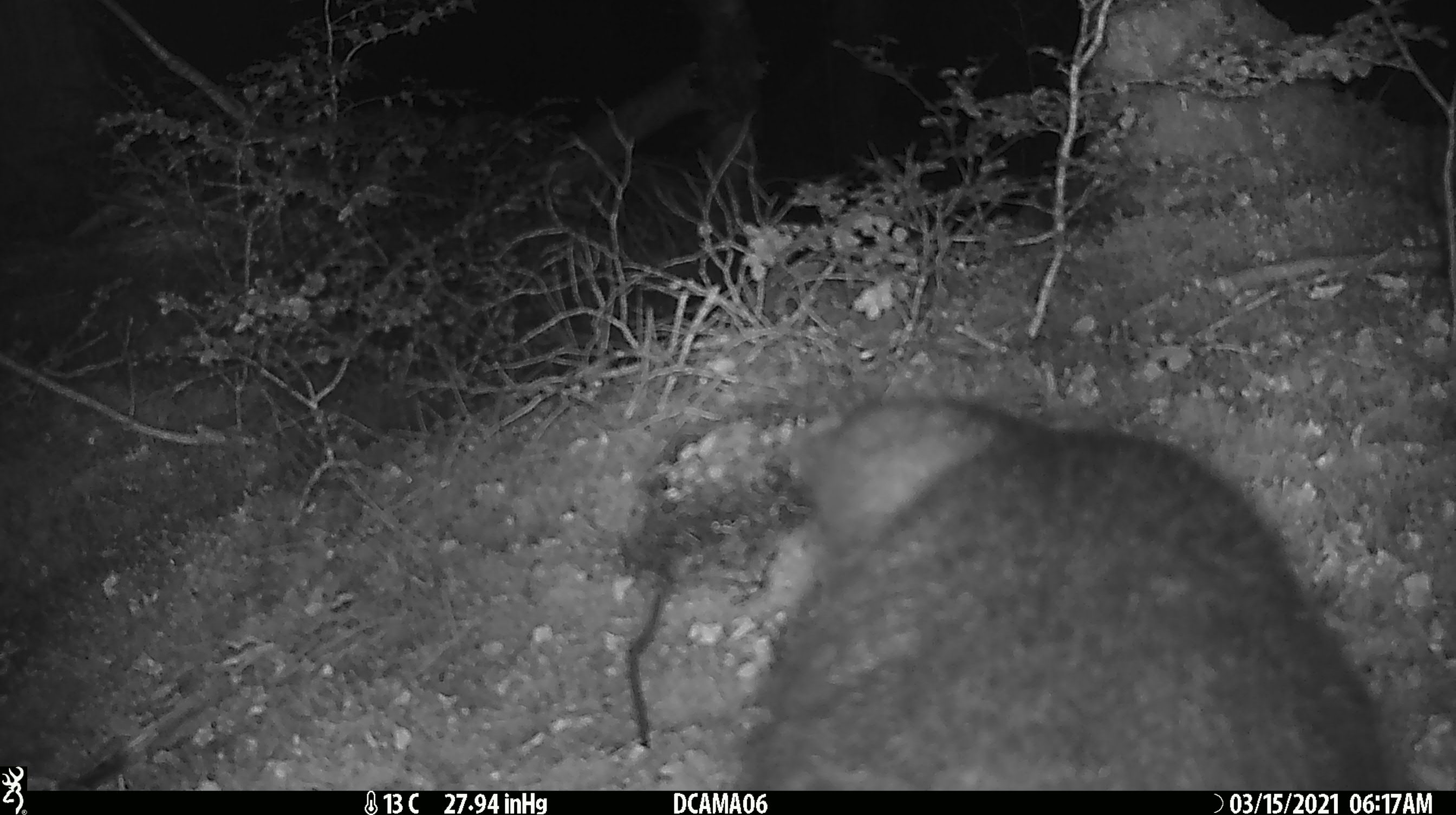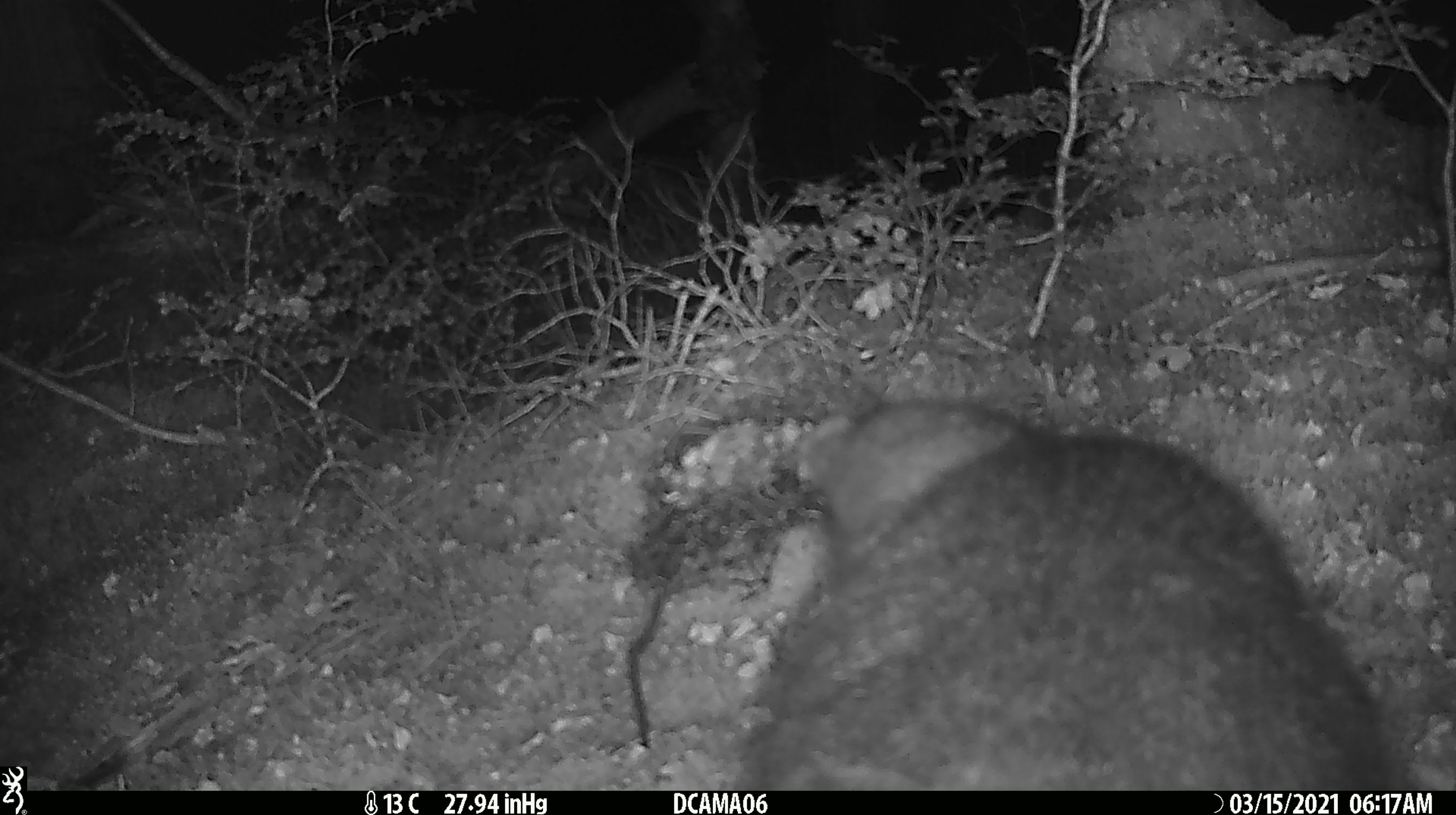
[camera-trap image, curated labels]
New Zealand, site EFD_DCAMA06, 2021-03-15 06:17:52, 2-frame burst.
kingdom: Animalia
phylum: Chordata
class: Mammalia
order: Diprotodontia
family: Phalangeridae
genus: Trichosurus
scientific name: Trichosurus vulpecula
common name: common brushtail possum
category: possum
Possum (common brushtail possum) (Trichosurus vulpecula).